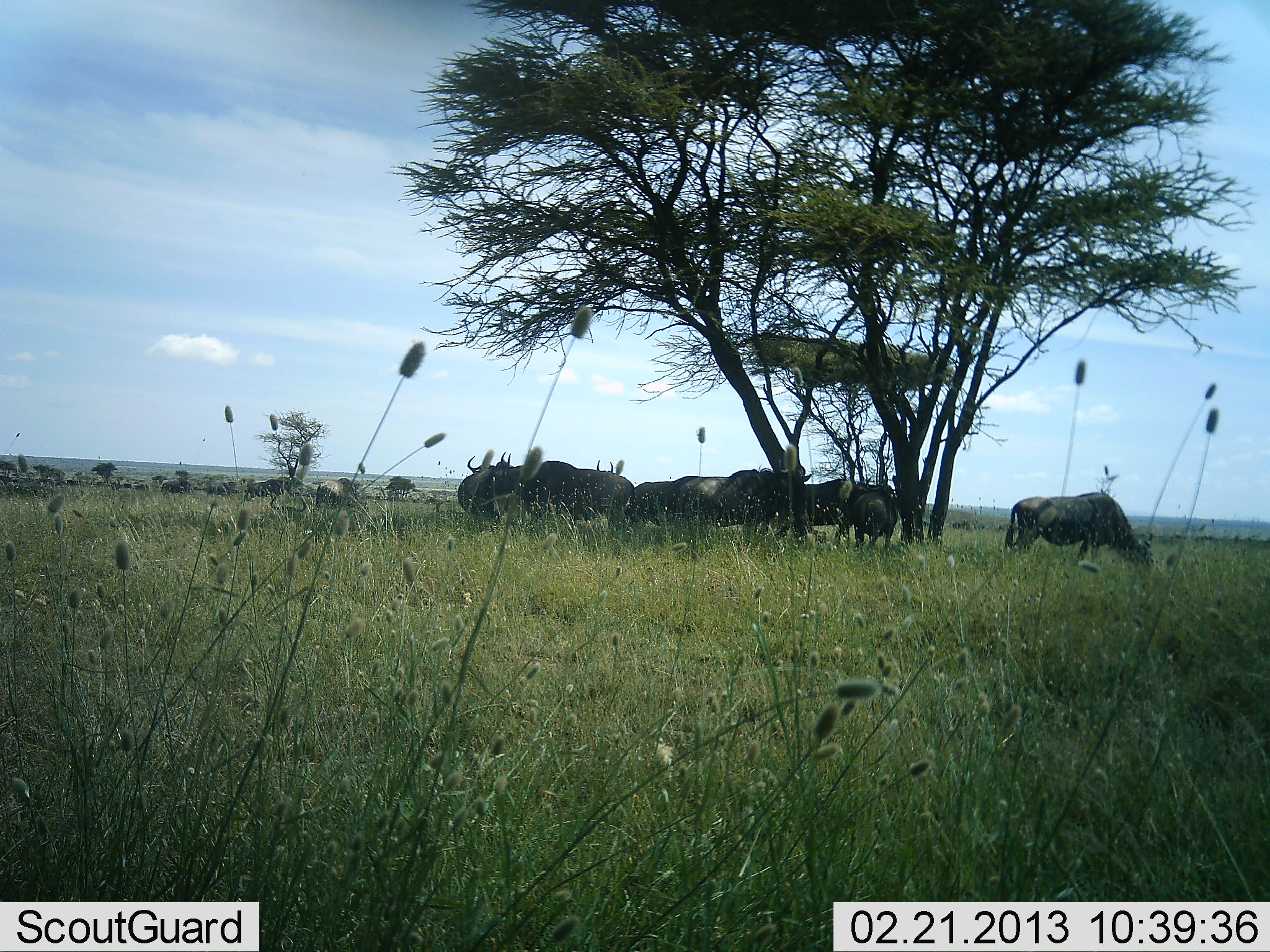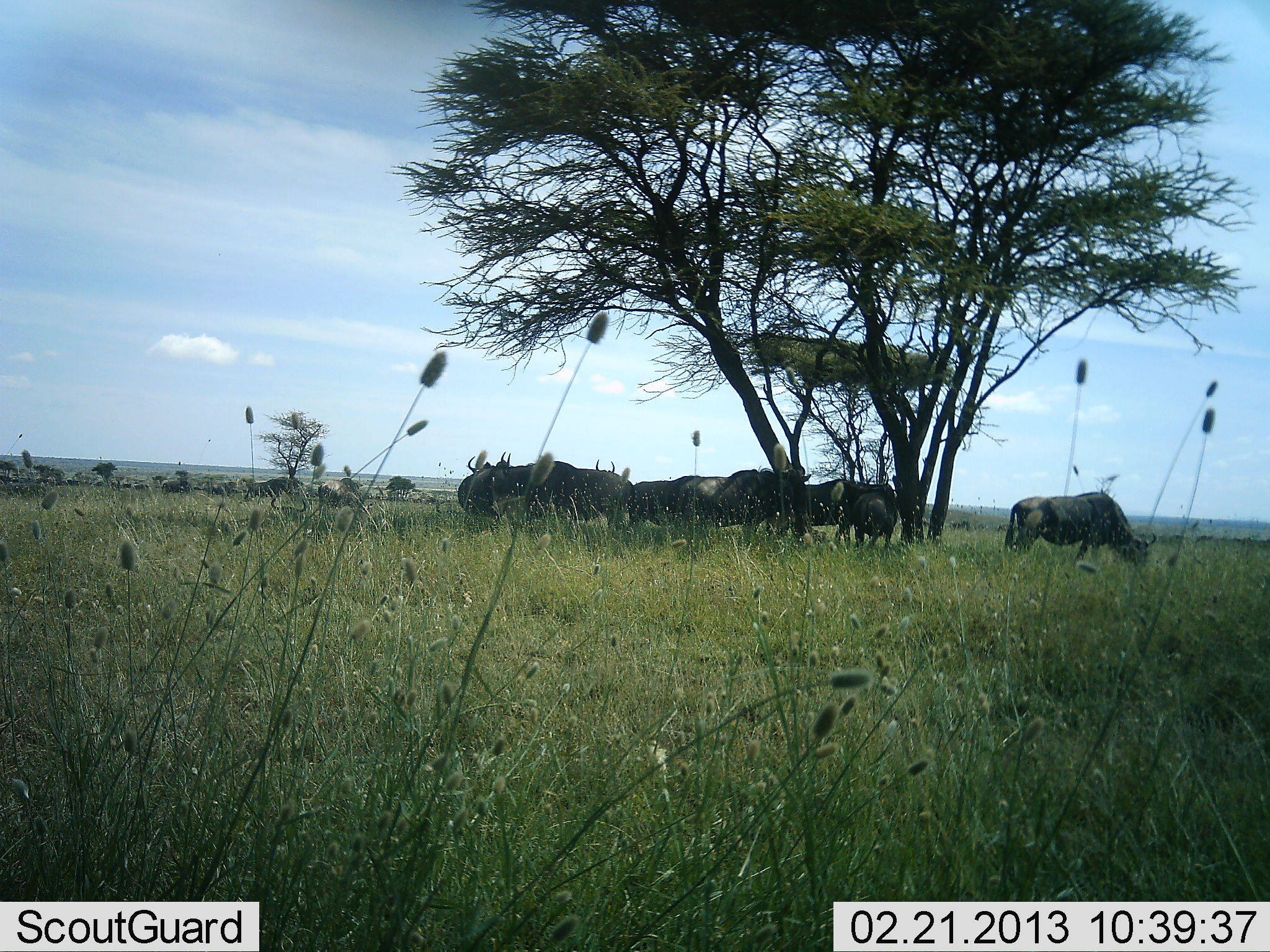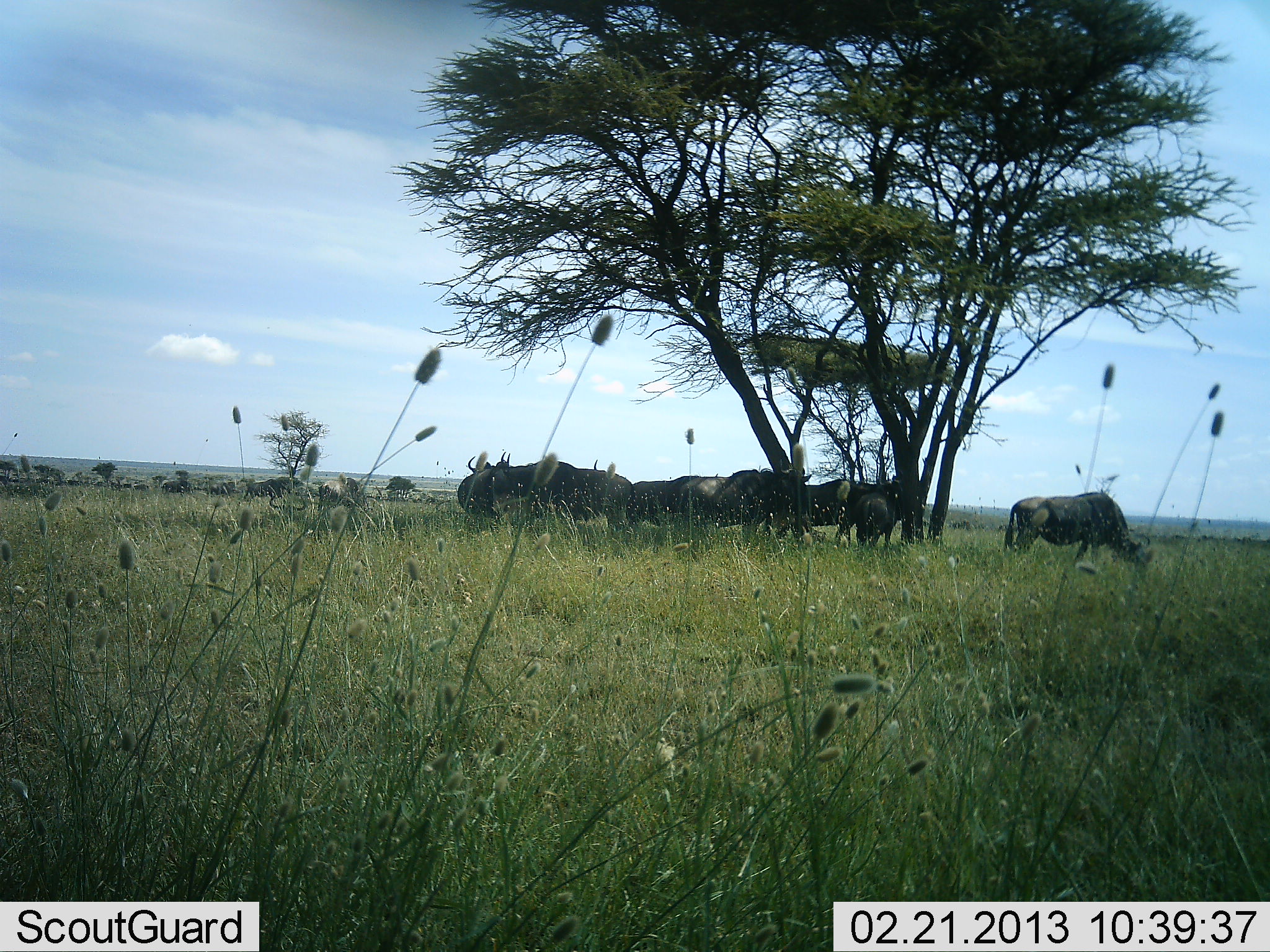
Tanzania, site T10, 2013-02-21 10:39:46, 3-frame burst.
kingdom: Animalia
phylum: Chordata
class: Mammalia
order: Artiodactyla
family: Bovidae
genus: Connochaetes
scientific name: Connochaetes taurinus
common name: blue wildebeest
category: wildebeest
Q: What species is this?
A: Wildebeest (blue wildebeest) (Connochaetes taurinus).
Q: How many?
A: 10.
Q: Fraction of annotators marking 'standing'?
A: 69%.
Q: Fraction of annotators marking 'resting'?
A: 24%.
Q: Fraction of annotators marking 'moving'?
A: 0%.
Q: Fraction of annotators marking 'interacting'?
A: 7%.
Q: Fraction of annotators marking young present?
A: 0%.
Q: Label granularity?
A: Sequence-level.